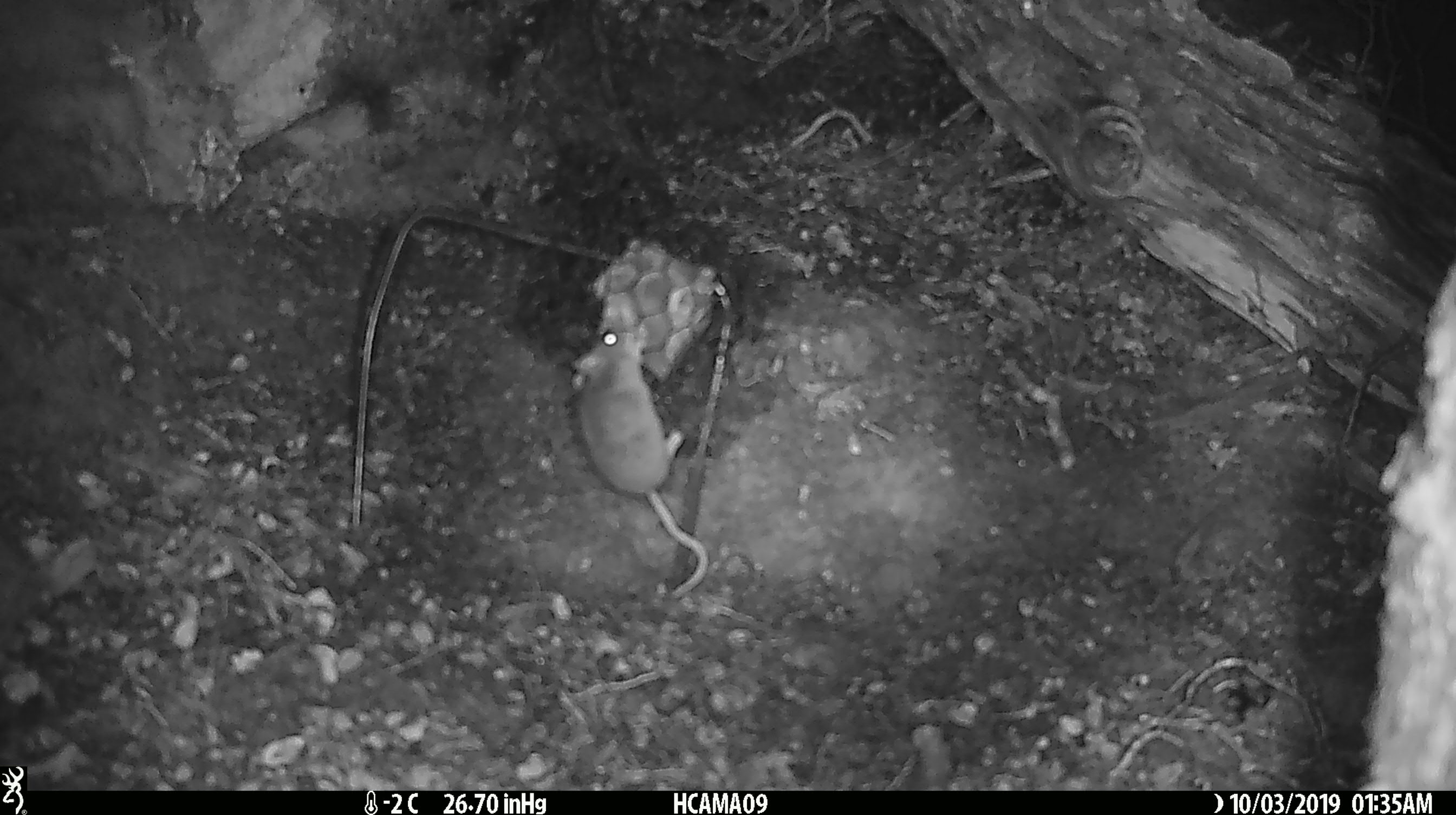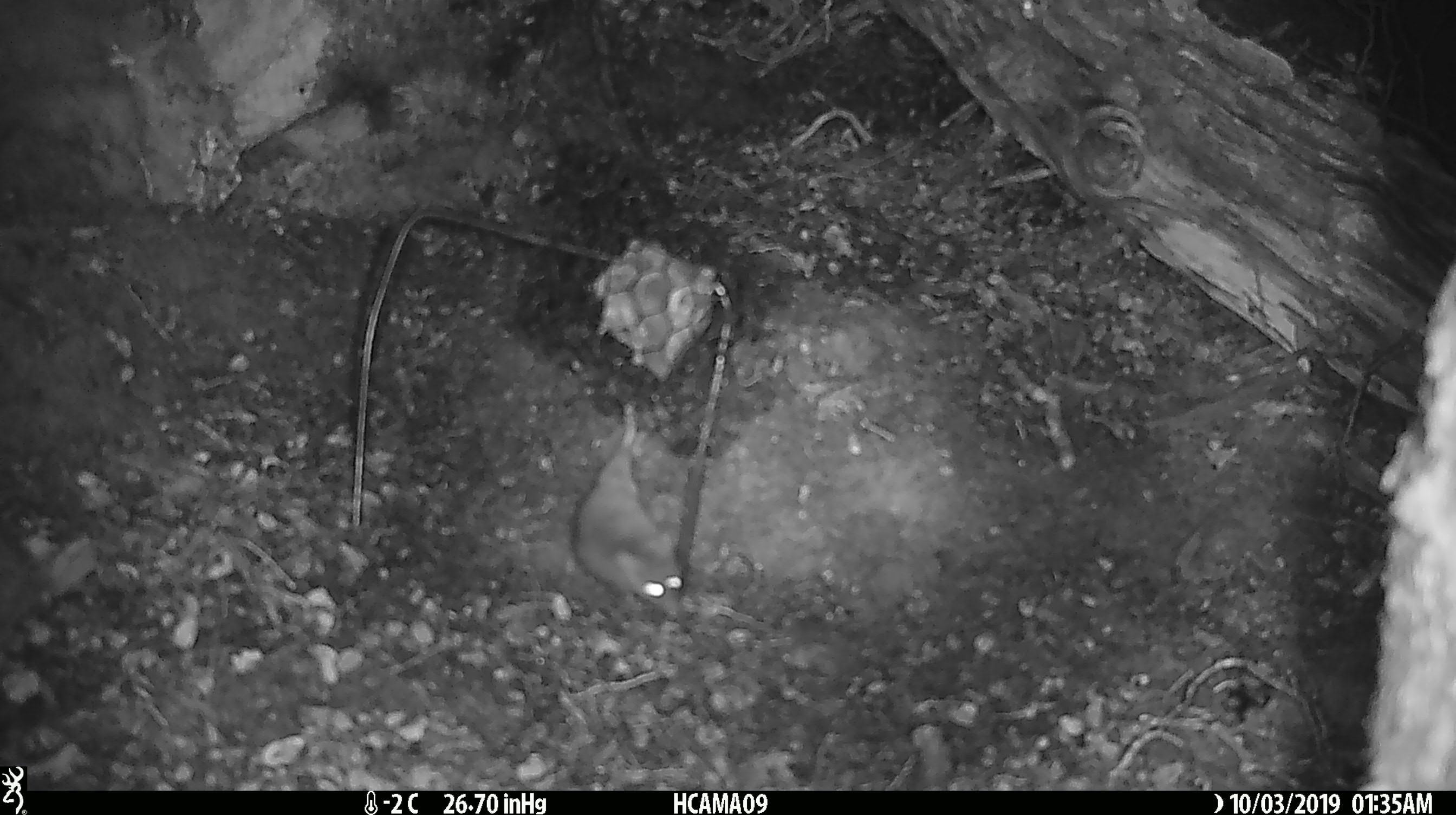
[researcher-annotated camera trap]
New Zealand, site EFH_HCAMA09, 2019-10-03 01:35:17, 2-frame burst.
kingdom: Animalia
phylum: Chordata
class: Mammalia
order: Rodentia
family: Muridae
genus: Mus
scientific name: Mus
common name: mouse